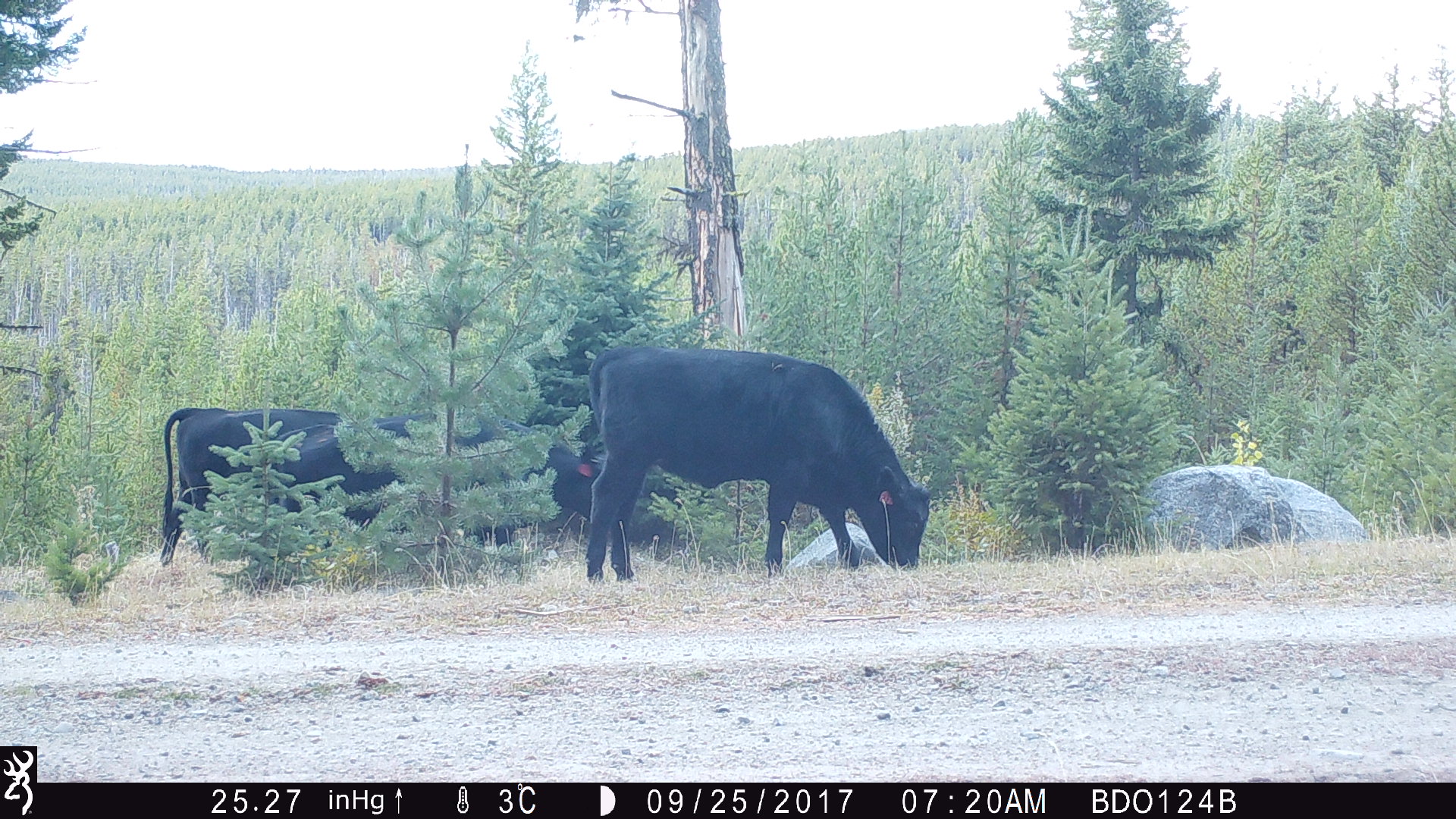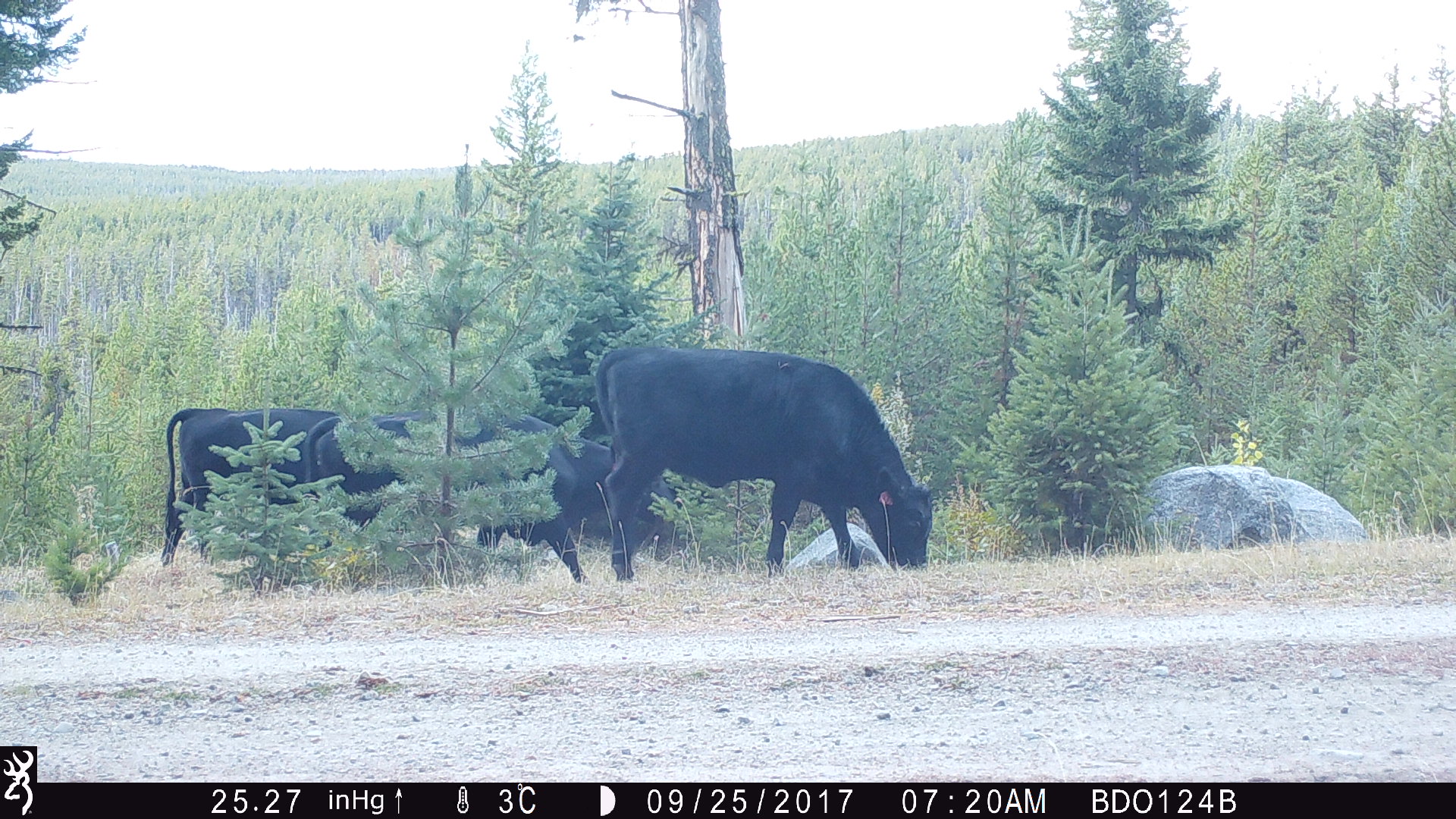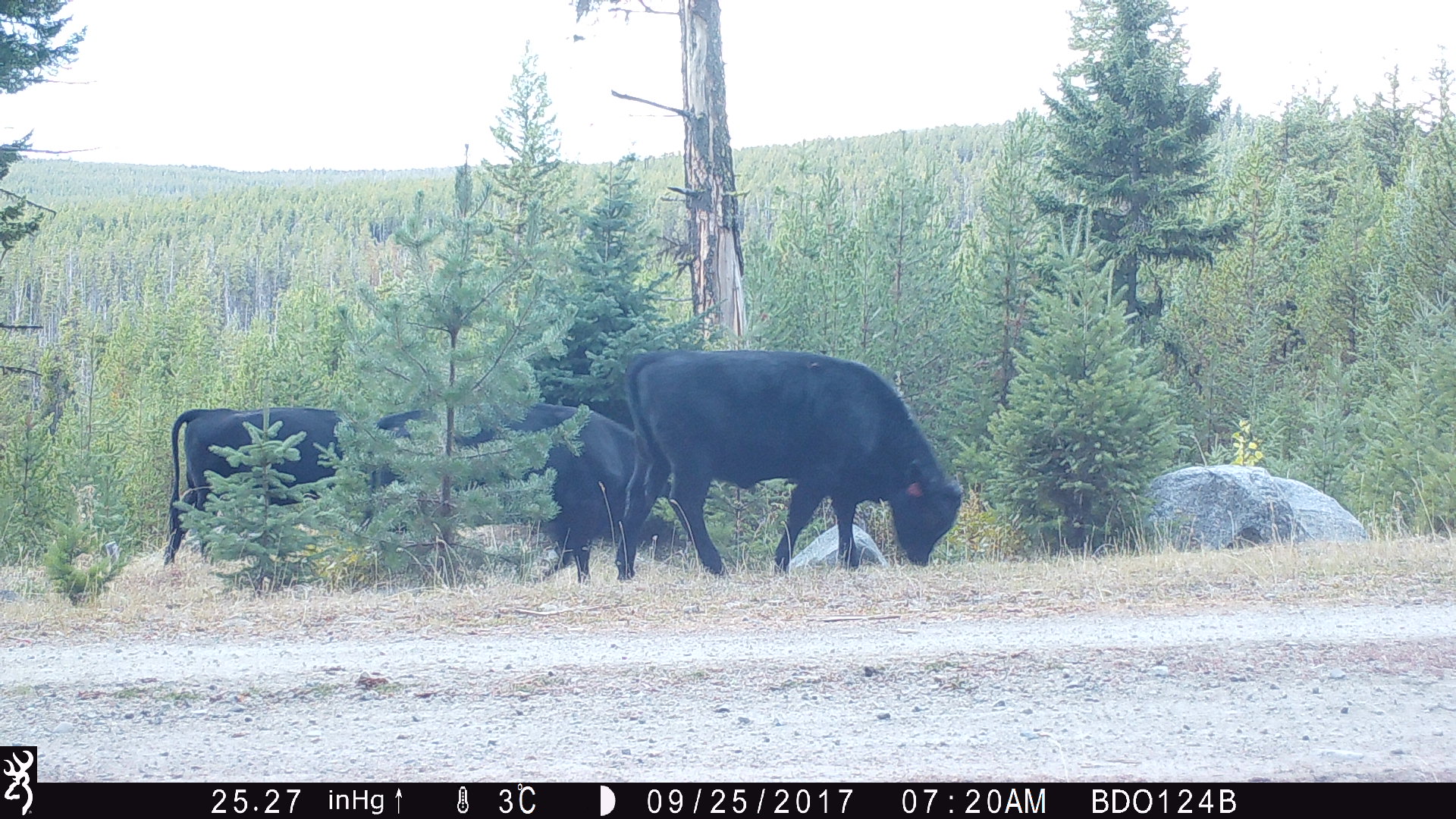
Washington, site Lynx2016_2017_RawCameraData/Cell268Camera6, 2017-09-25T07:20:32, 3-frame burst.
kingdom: Animalia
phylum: Chordata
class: Mammalia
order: Artiodactyla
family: Bovidae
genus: Bos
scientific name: Bos taurus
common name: domestic cattle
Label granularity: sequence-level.